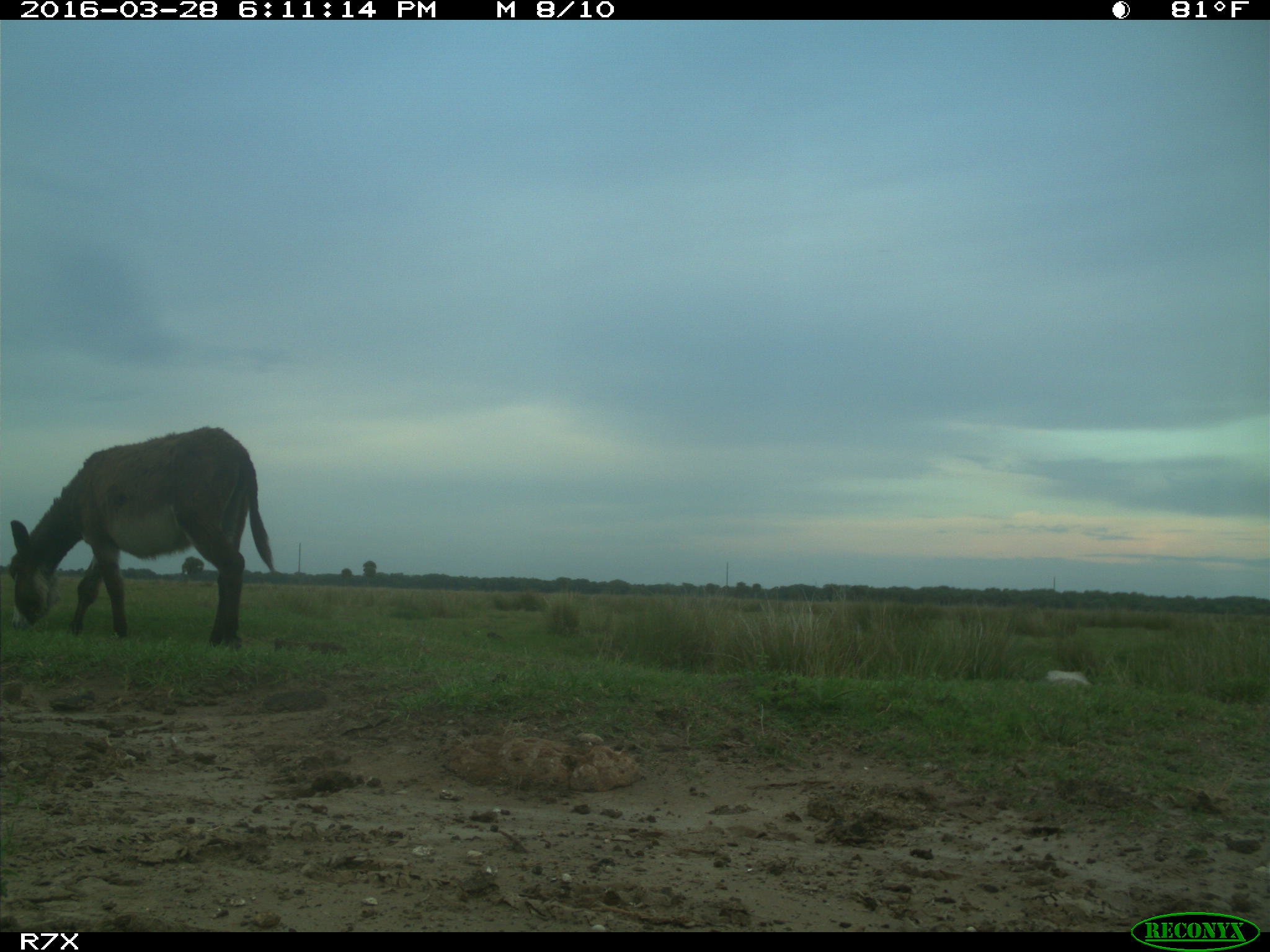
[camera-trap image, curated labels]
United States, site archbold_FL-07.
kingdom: Animalia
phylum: Chordata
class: Mammalia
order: Perissodactyla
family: Equidae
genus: Equus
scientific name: Equus africanus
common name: african wild ass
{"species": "Equus africanus (african wild ass)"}